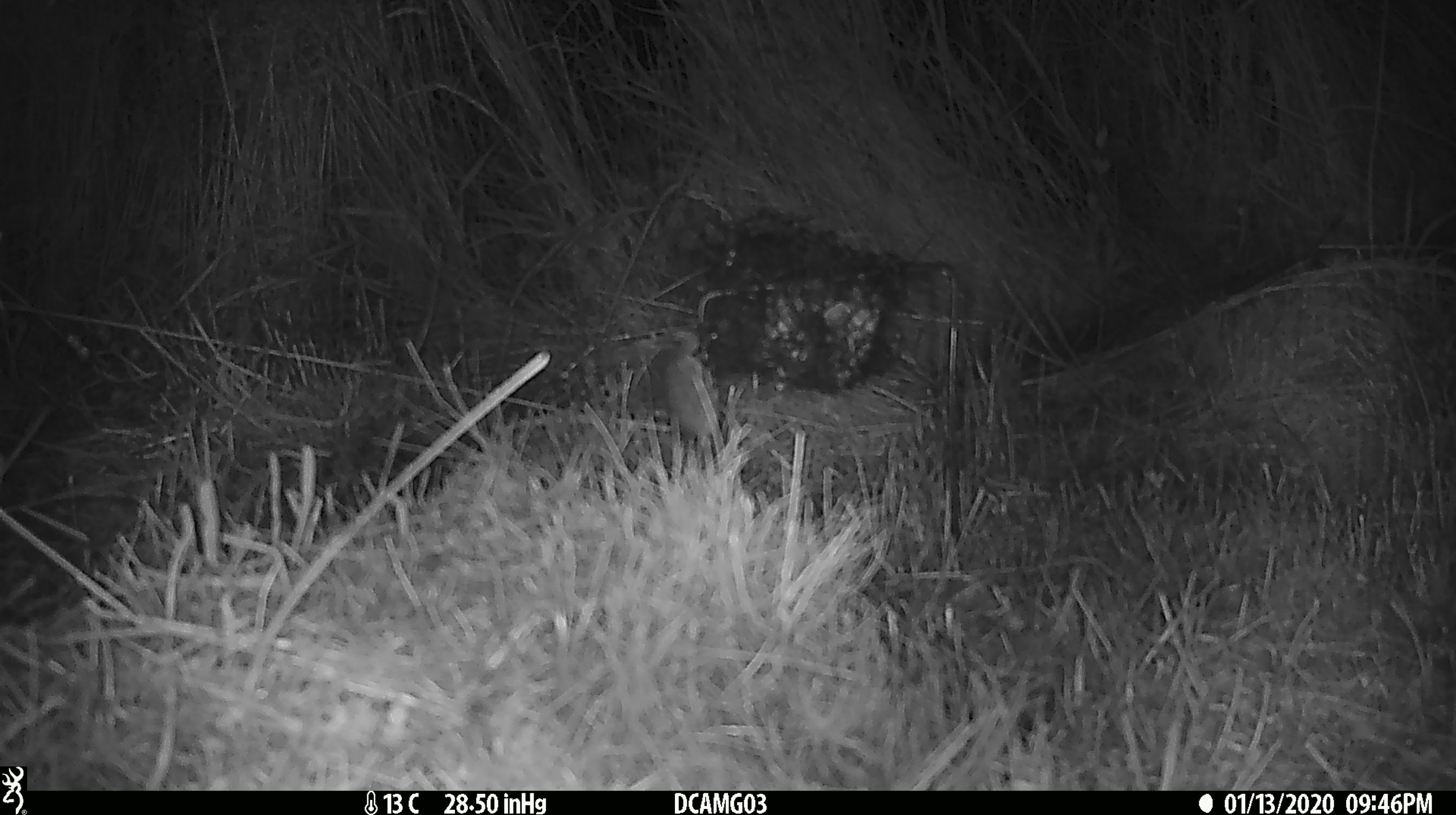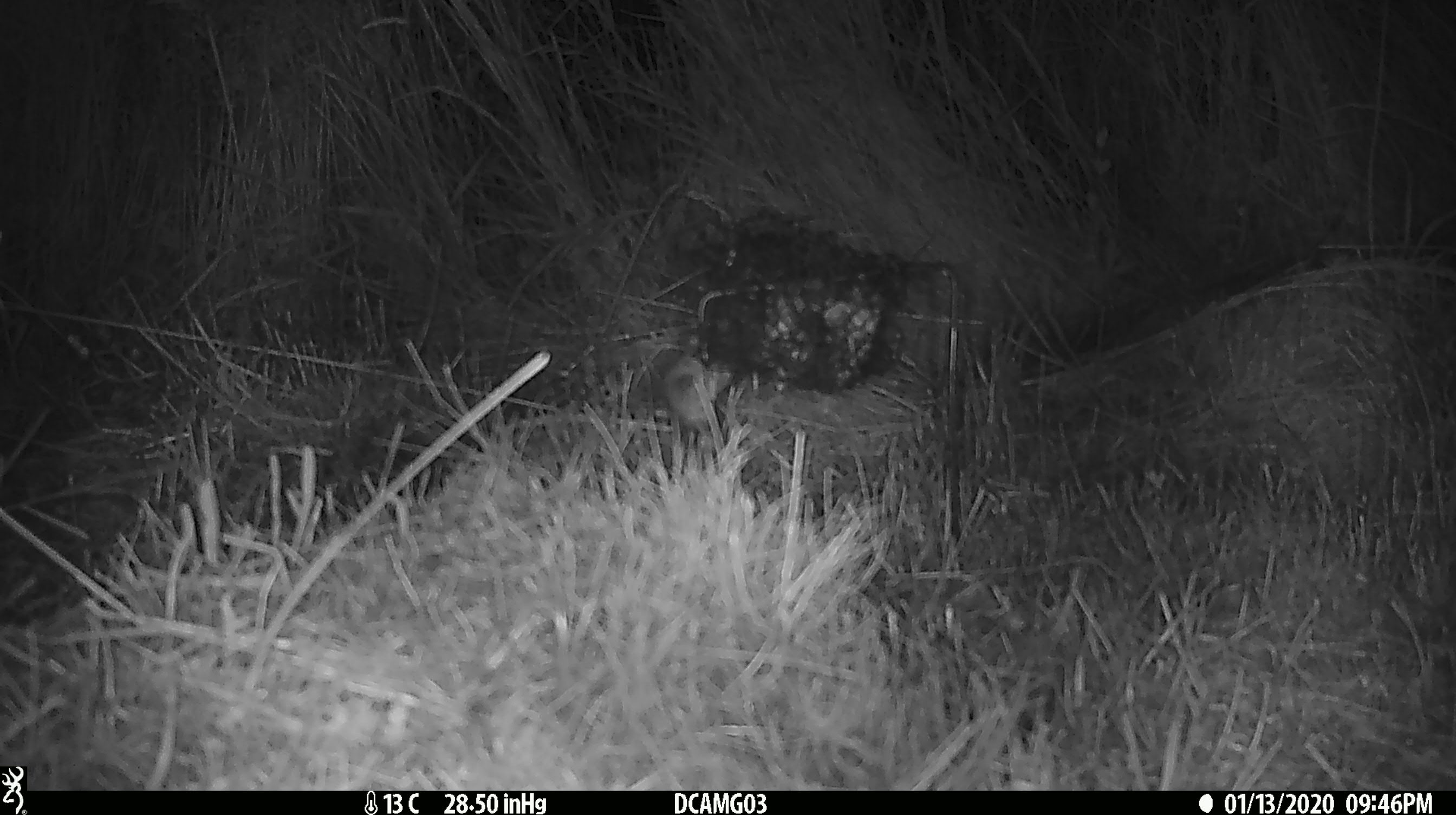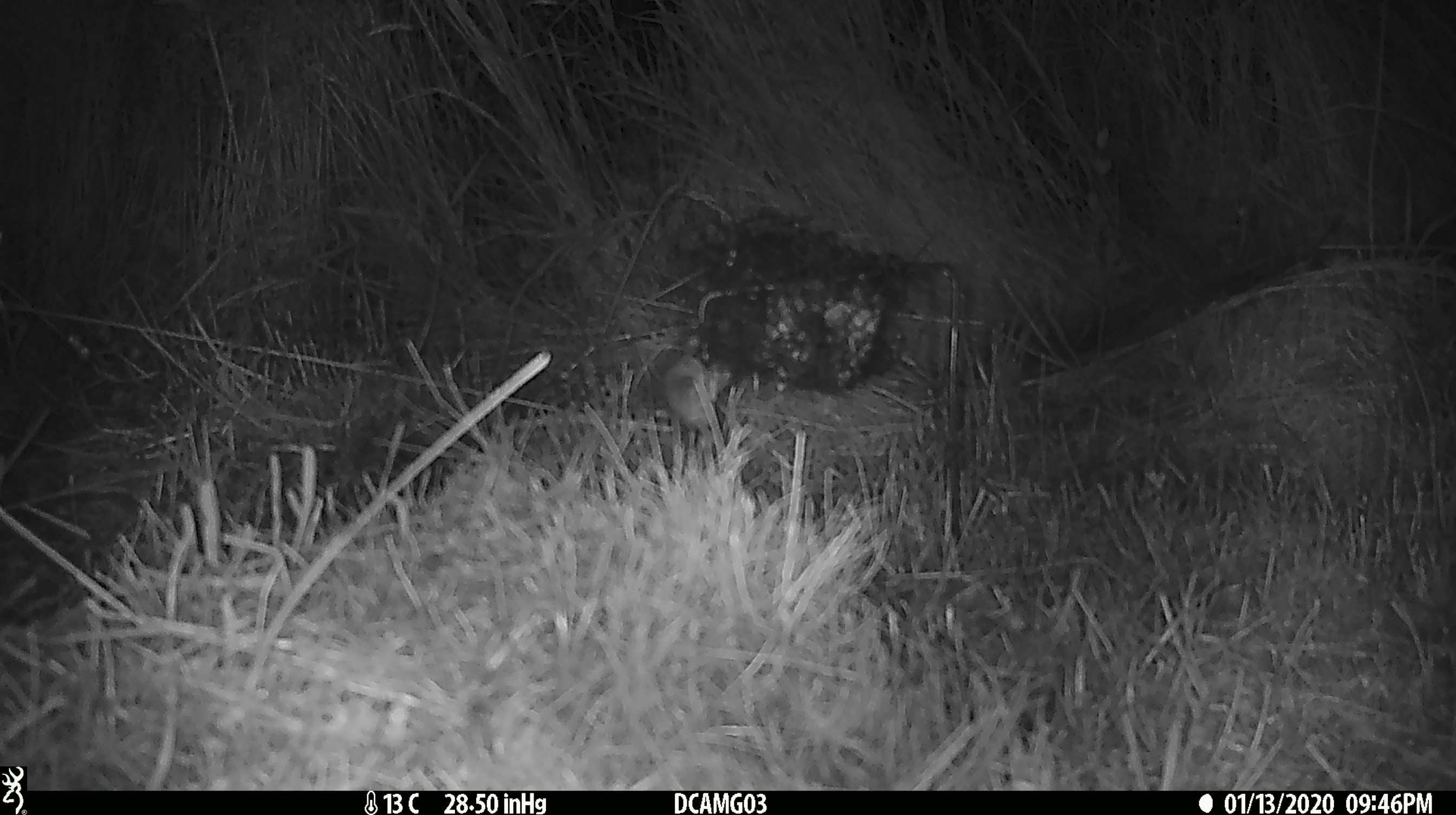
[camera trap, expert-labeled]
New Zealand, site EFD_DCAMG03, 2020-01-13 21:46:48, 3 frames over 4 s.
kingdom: Animalia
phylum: Chordata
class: Mammalia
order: Rodentia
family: Muridae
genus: Mus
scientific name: Mus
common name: mouse